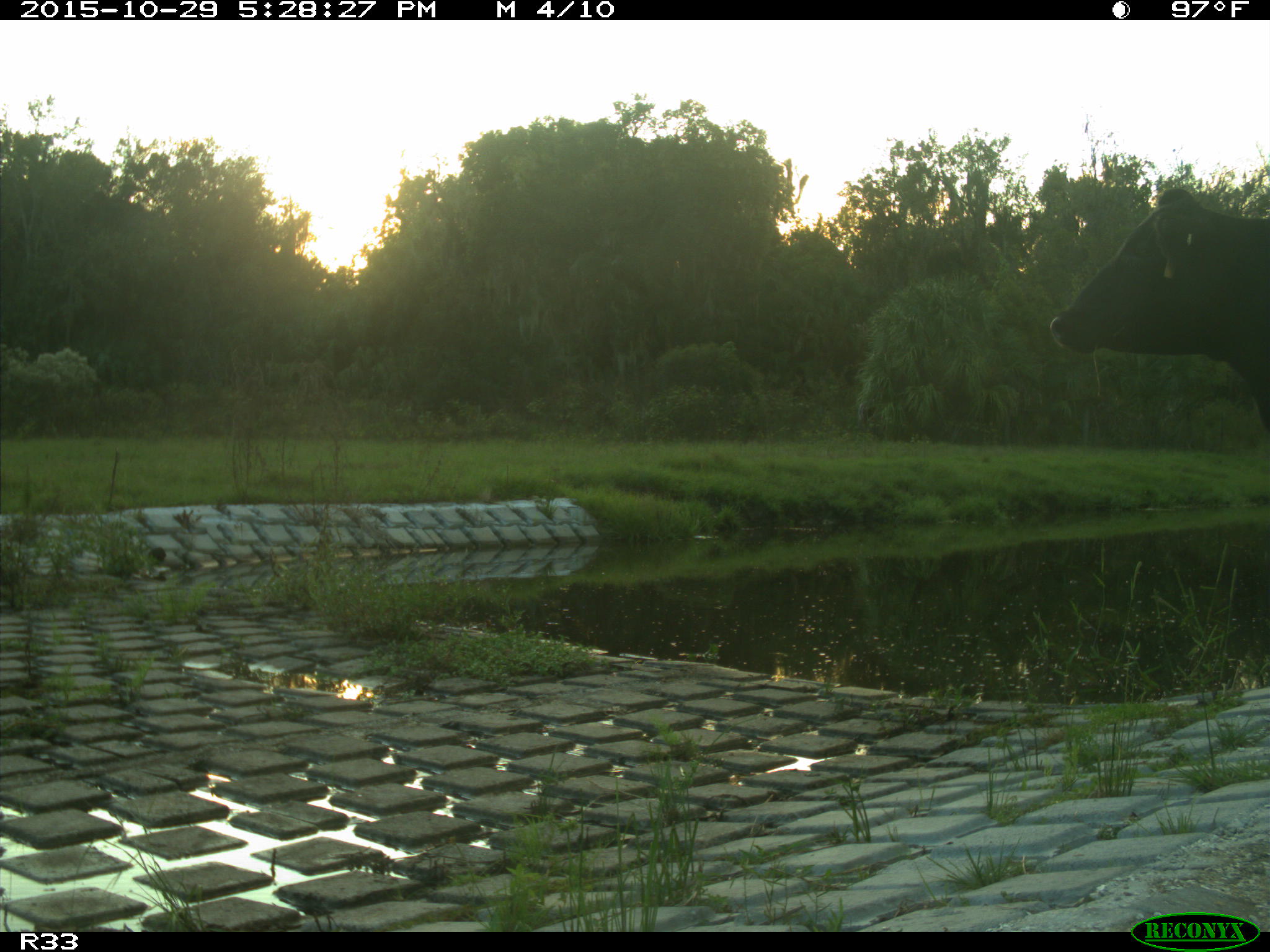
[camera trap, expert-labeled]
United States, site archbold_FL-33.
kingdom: Animalia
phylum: Chordata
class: Mammalia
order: Artiodactyla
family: Bovidae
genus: Bos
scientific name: Bos taurus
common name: domestic cow